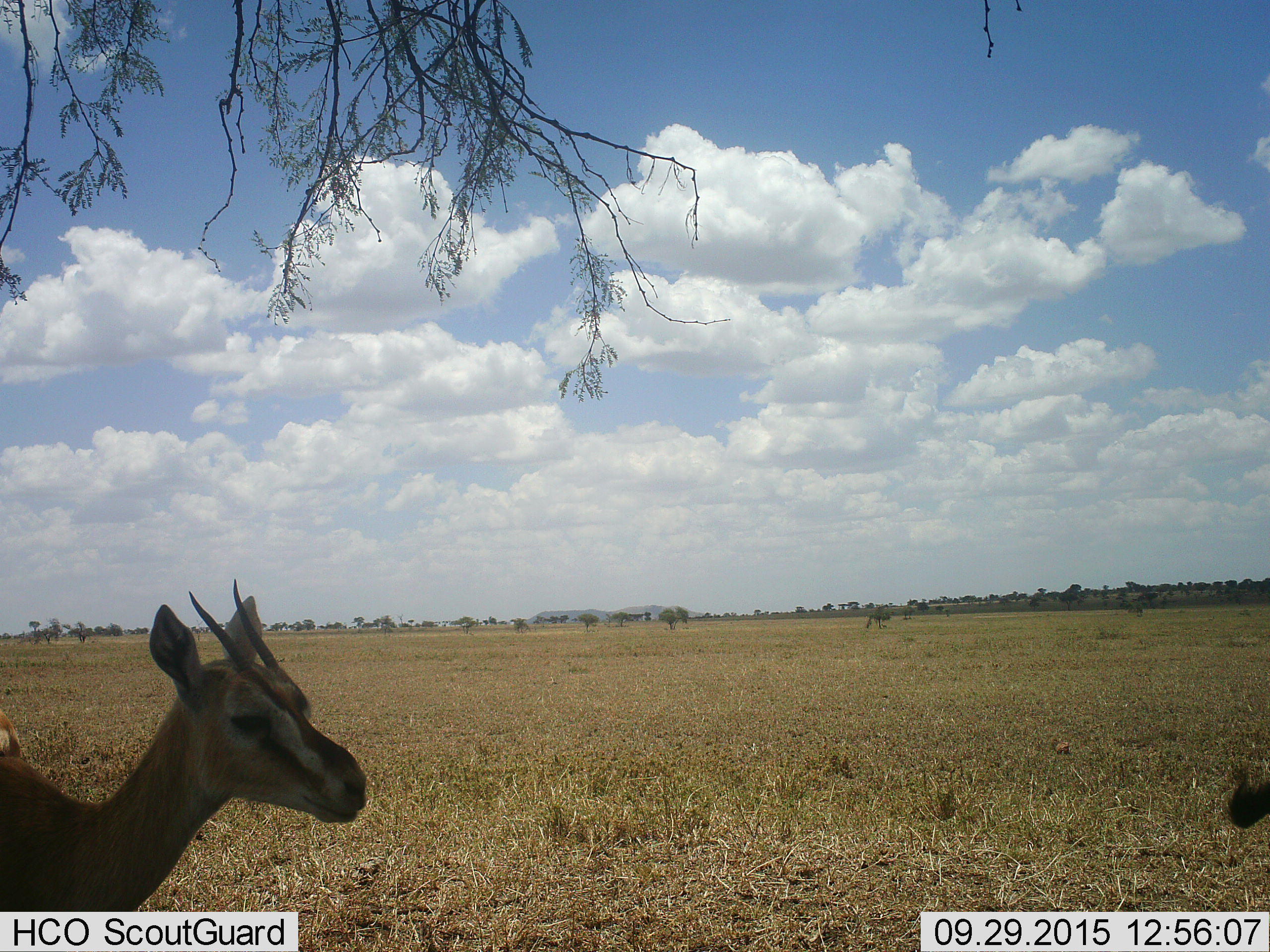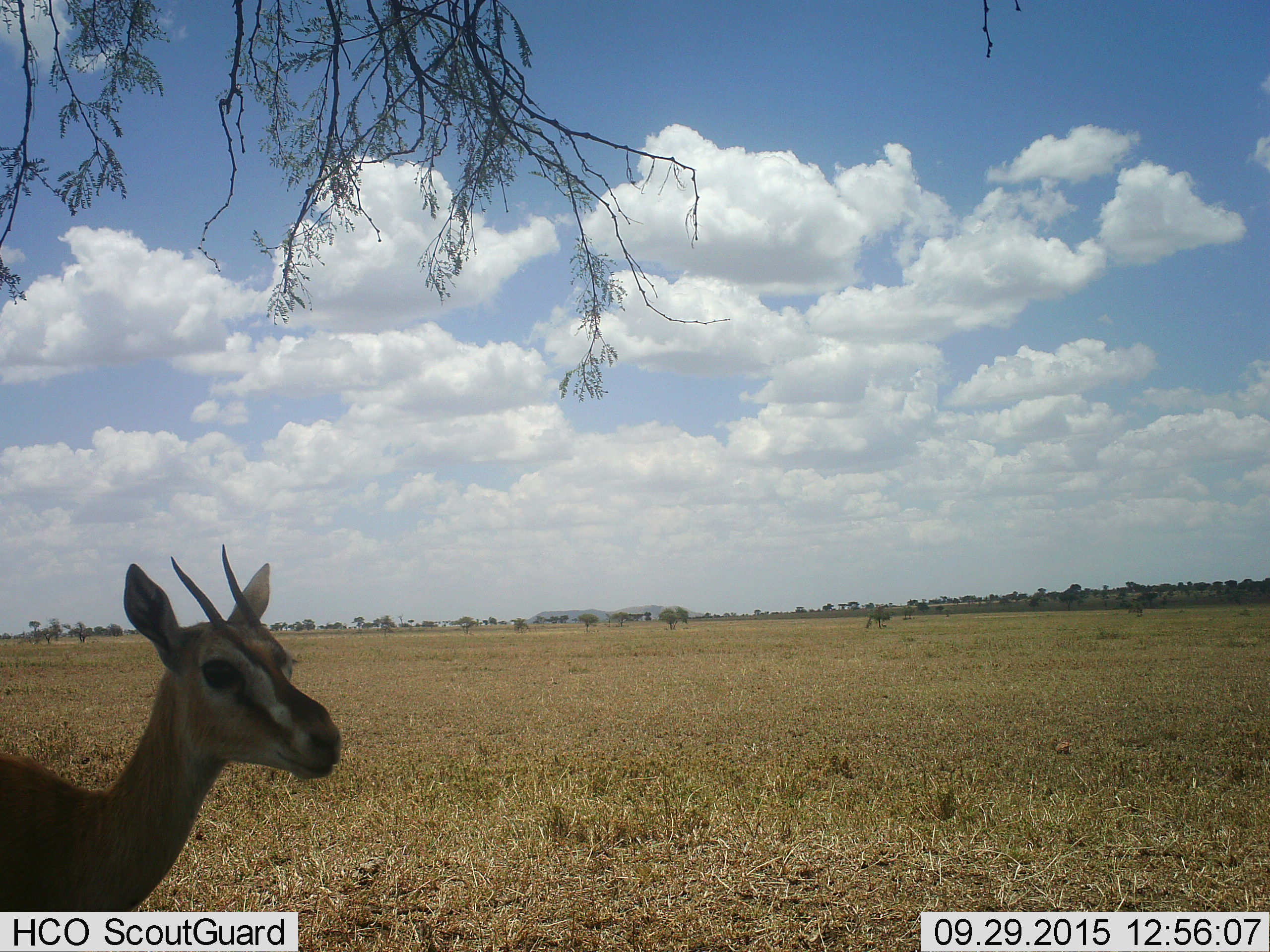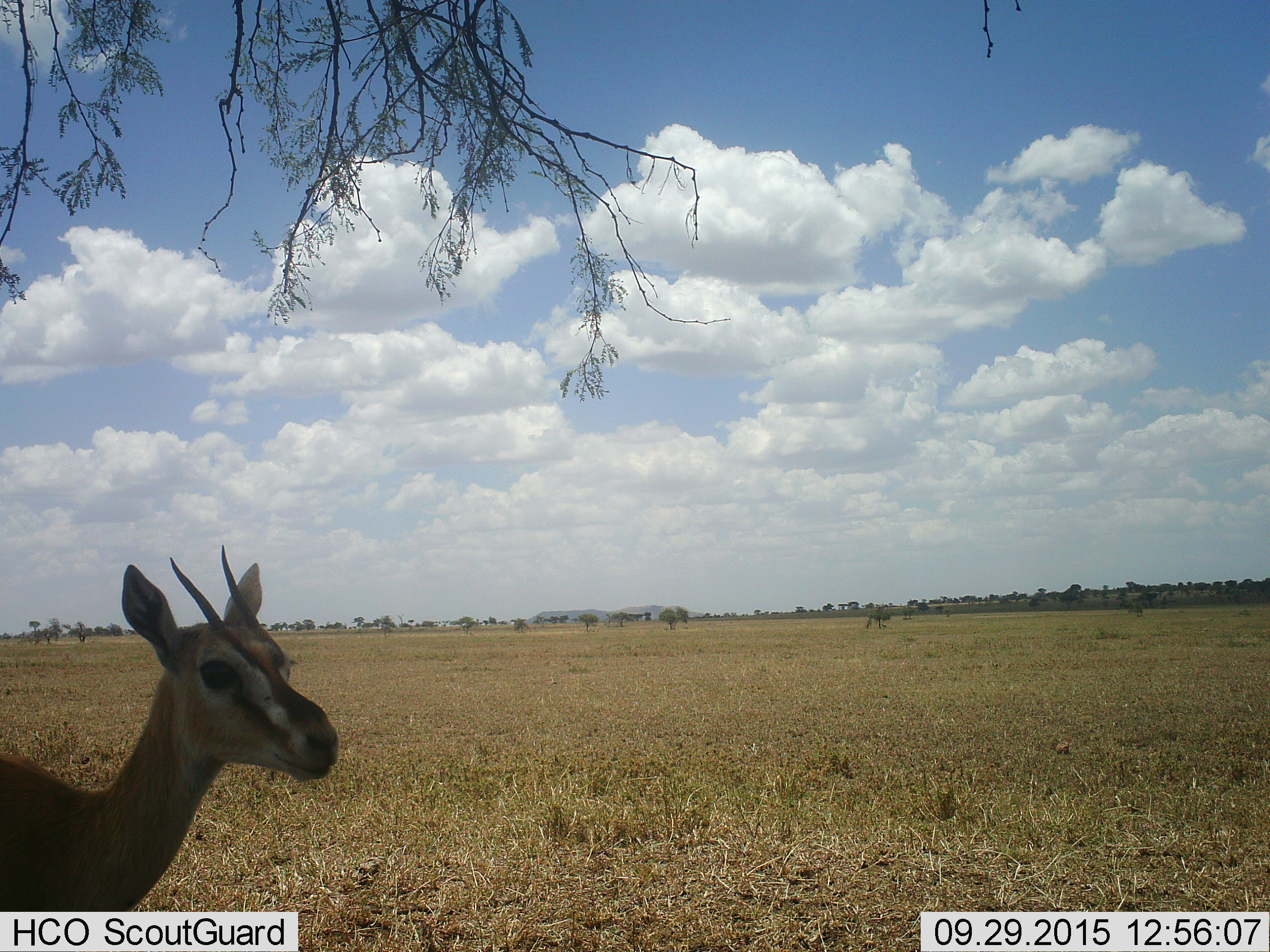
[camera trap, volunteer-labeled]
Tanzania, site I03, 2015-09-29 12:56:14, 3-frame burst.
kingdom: Animalia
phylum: Chordata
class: Mammalia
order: Artiodactyla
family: Bovidae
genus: Eudorcas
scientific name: Eudorcas thomsonii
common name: thomson's gazelle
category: gazellethomsons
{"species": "gazellethomsons (thomson's gazelle) (Eudorcas thomsonii)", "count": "1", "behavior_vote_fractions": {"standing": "89%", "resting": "0%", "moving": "11%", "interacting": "0%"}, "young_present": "0%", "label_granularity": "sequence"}